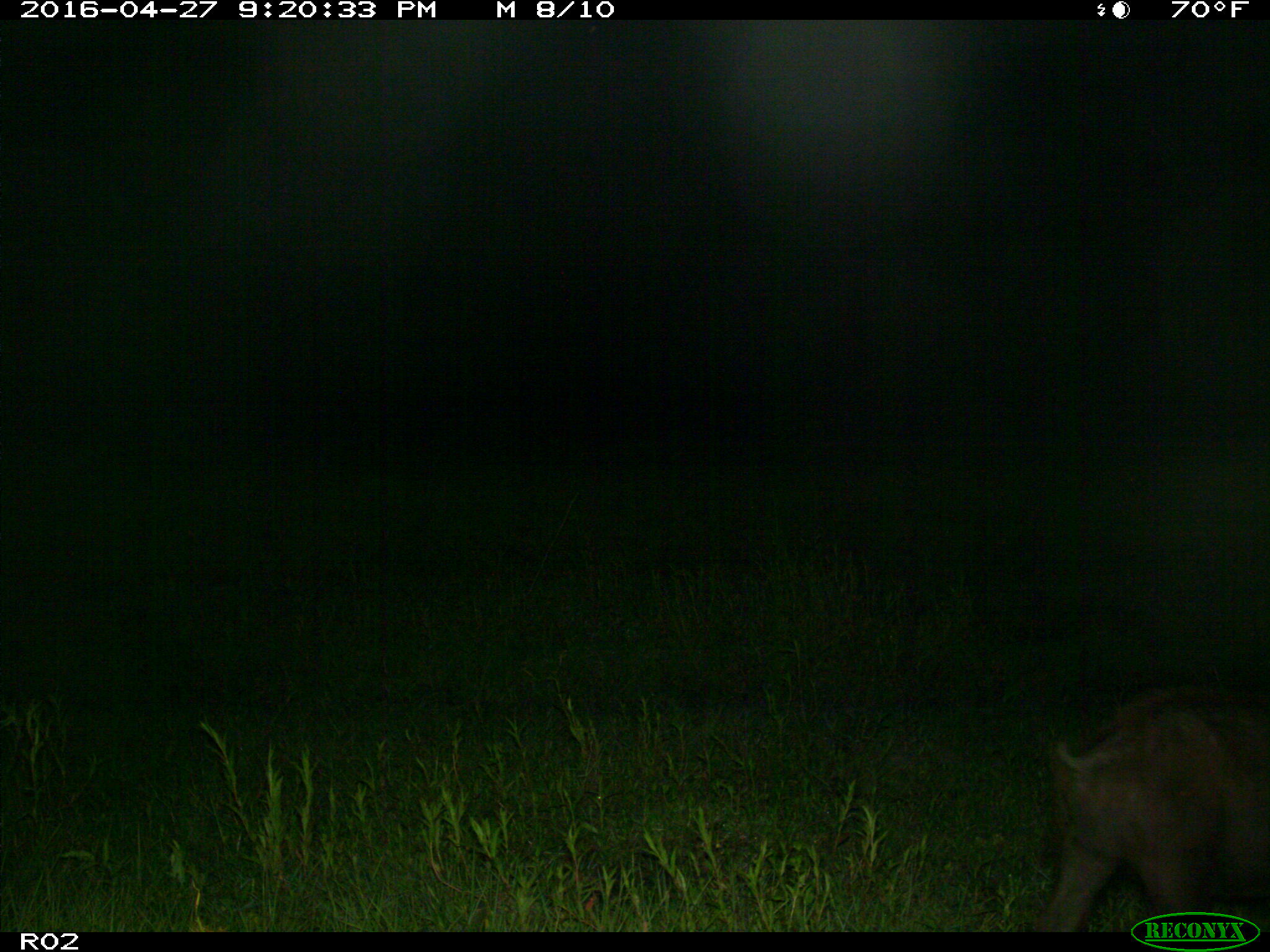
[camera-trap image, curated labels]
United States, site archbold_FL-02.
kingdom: Animalia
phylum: Chordata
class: Mammalia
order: Artiodactyla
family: Suidae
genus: Sus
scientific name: Sus scrofa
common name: wild boar